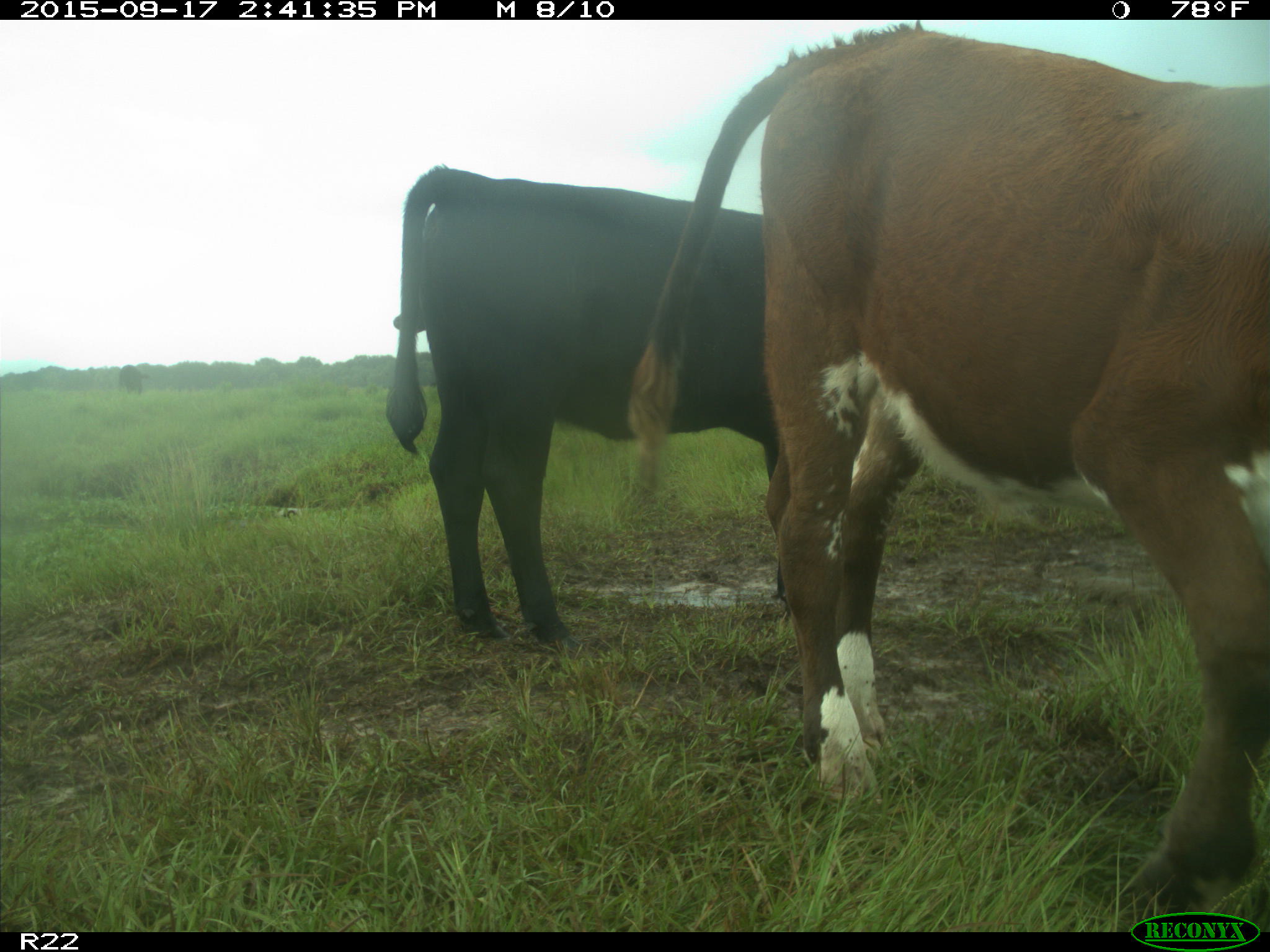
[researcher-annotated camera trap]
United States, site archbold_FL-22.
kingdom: Animalia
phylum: Chordata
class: Mammalia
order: Artiodactyla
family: Bovidae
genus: Bos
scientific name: Bos taurus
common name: domestic cow